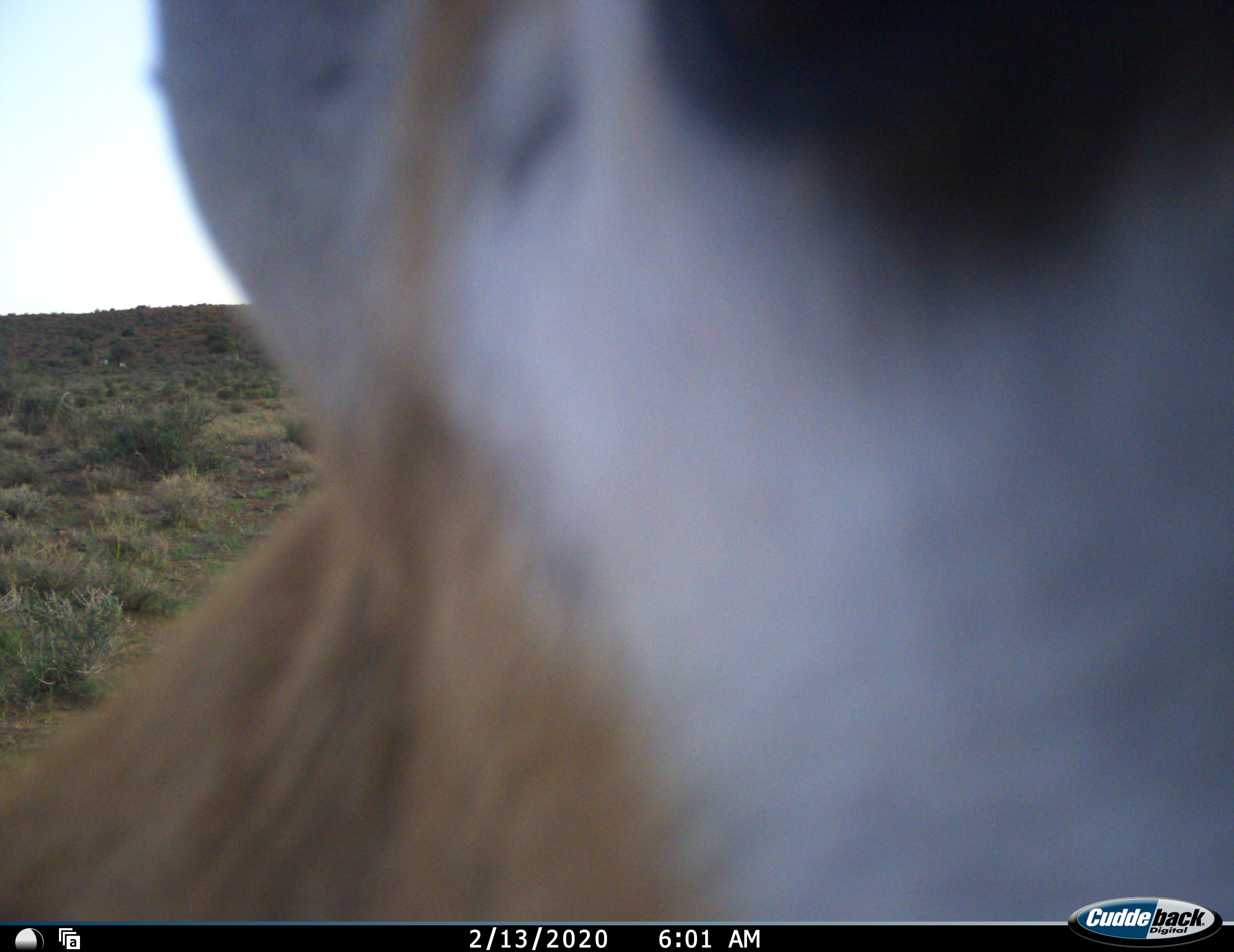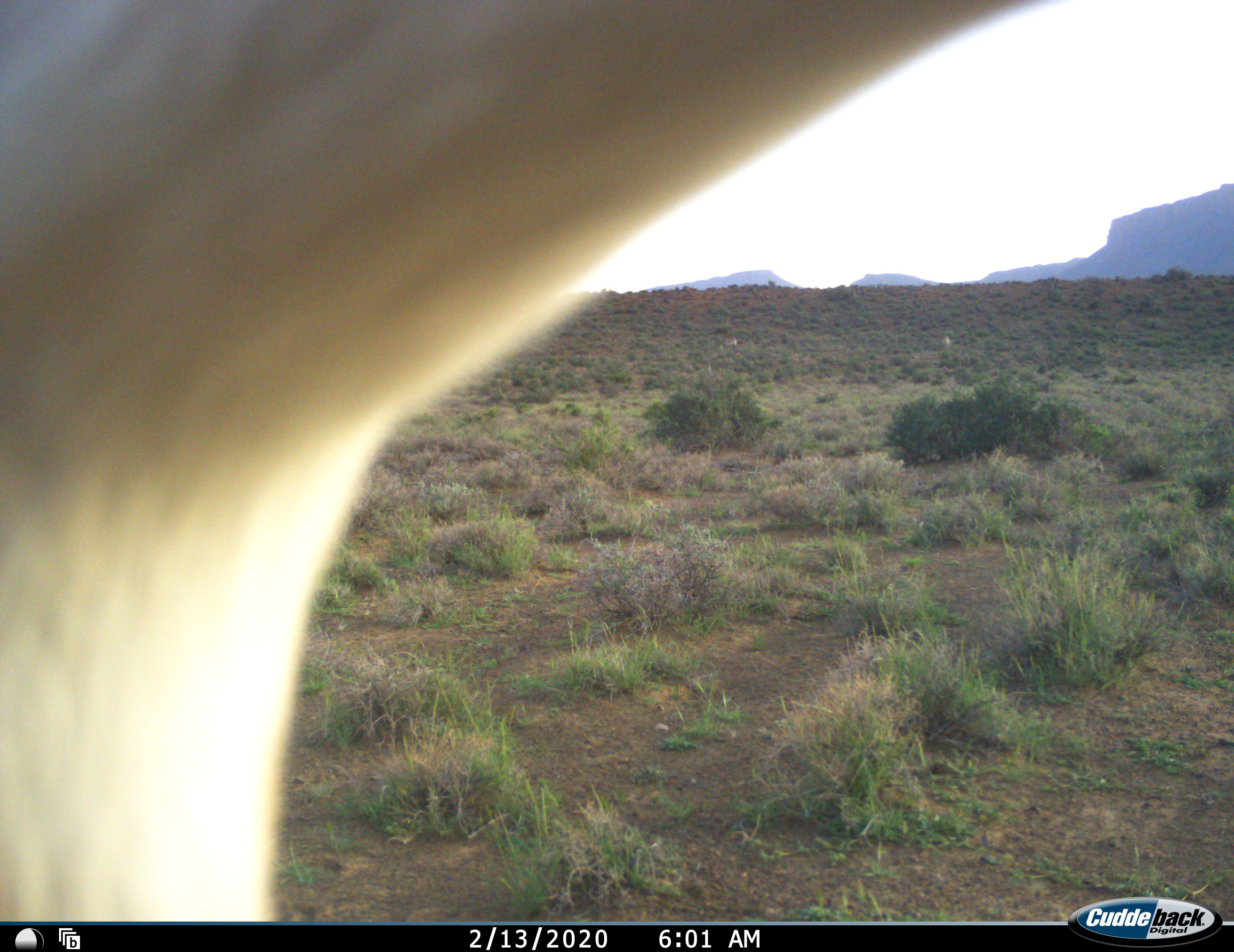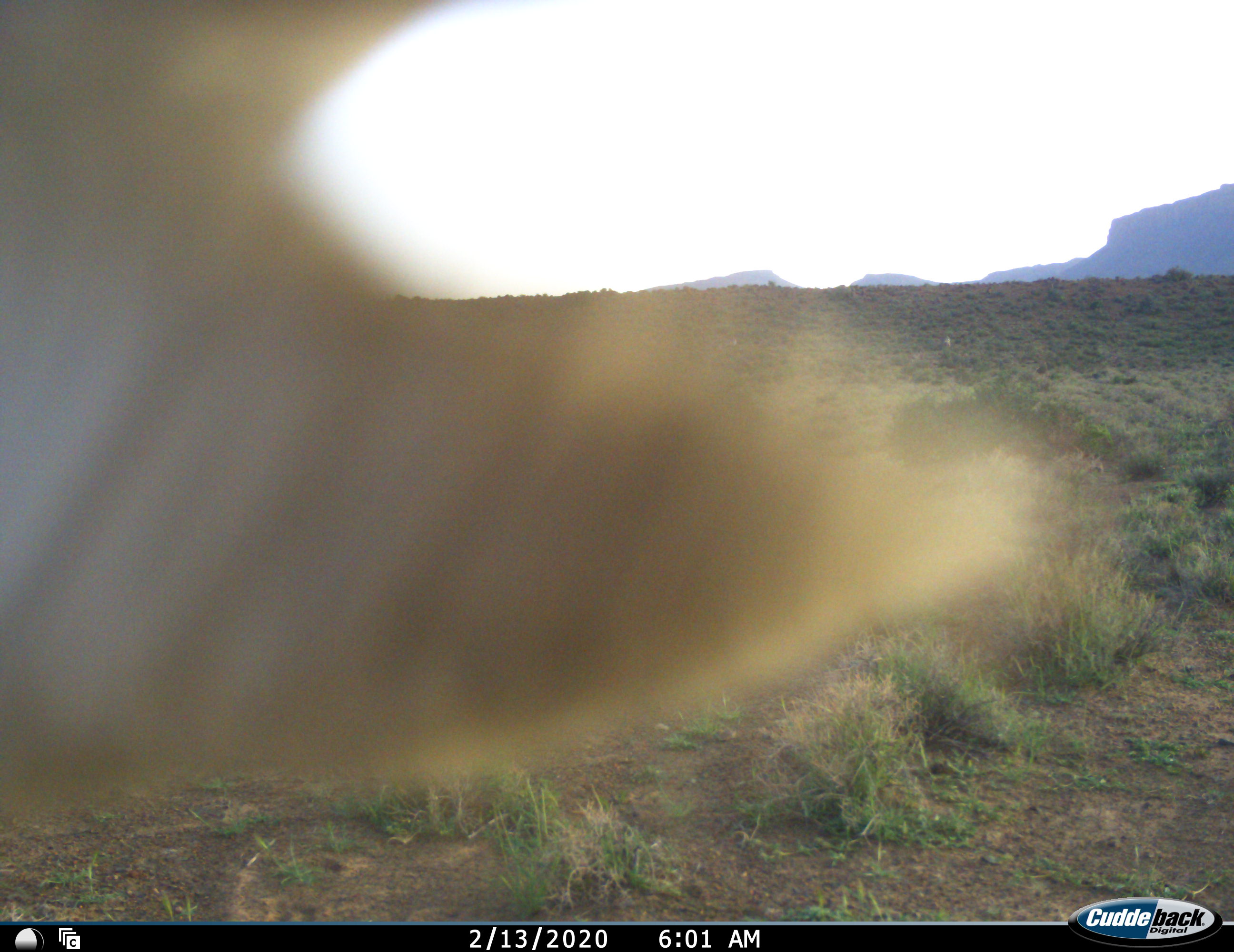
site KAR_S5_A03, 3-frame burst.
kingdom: Animalia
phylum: Chordata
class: Mammalia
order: Artiodactyla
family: Bovidae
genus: Antidorcas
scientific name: Antidorcas marsupialis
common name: springbok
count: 1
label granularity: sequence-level